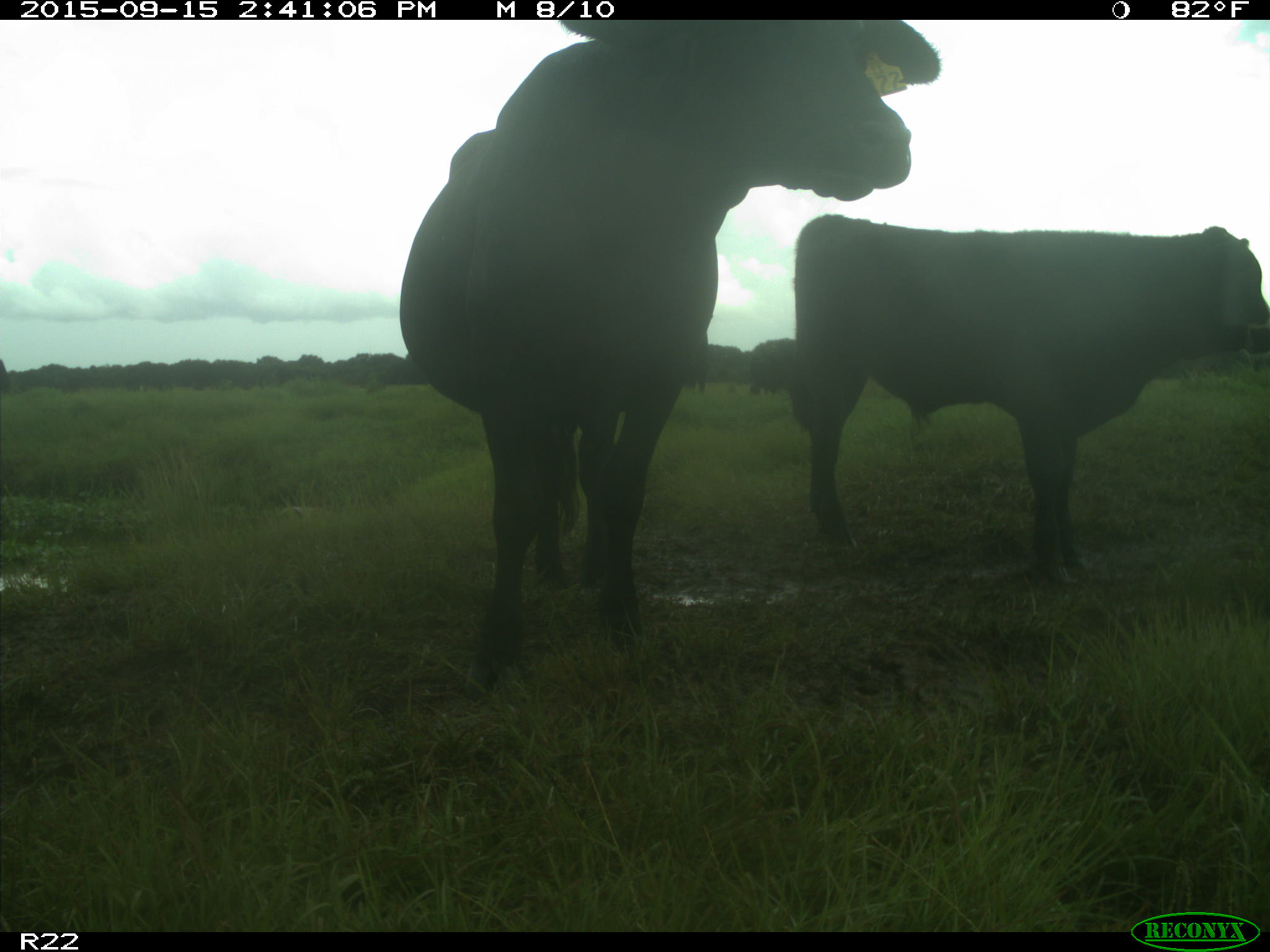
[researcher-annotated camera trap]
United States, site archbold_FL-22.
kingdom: Animalia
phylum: Chordata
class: Mammalia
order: Artiodactyla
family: Bovidae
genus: Bos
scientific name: Bos taurus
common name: domestic cow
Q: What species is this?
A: Bos taurus (domestic cow).